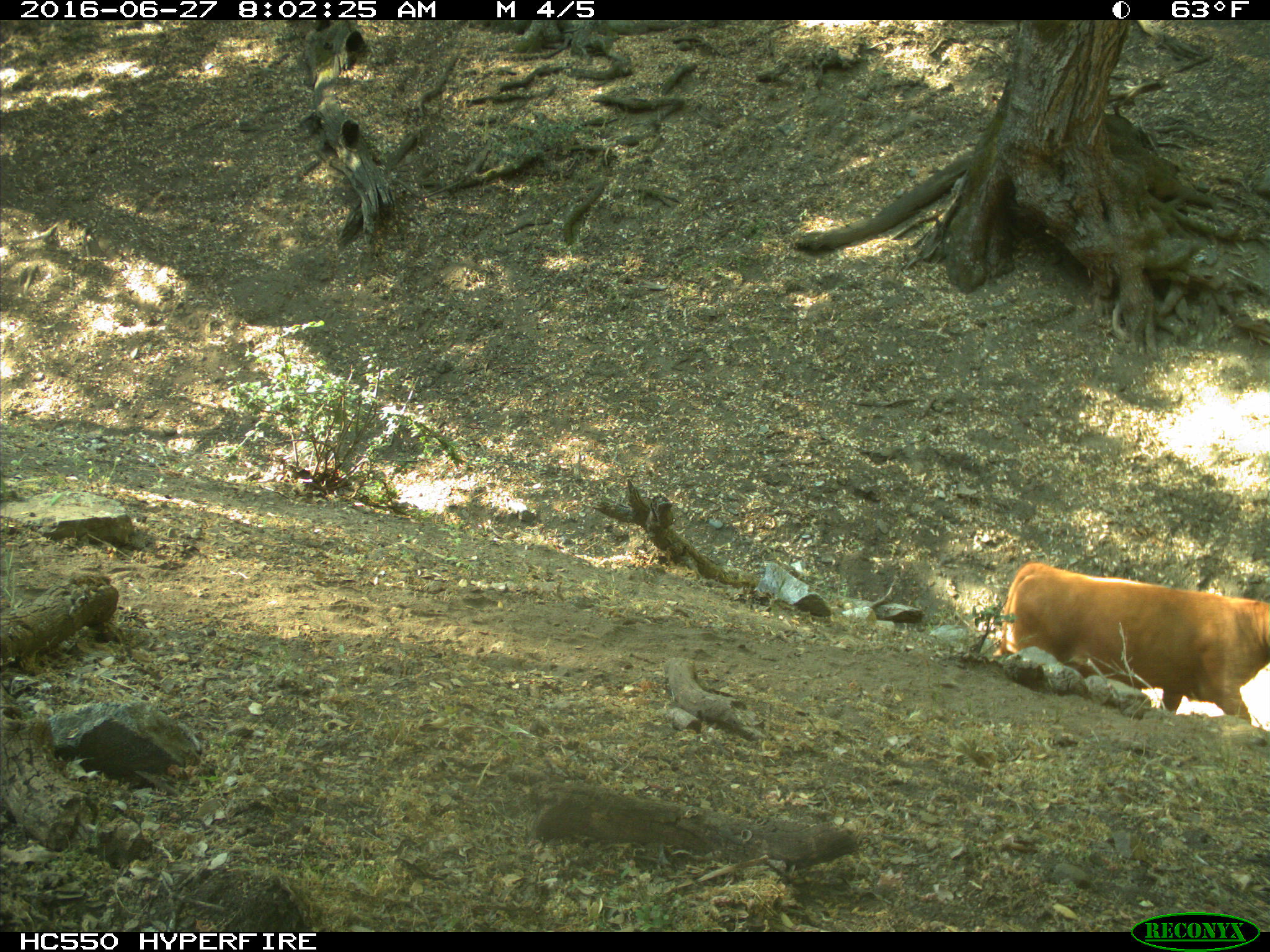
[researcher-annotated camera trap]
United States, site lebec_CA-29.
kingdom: Animalia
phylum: Chordata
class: Mammalia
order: Artiodactyla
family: Bovidae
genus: Bos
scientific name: Bos taurus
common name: domestic cow